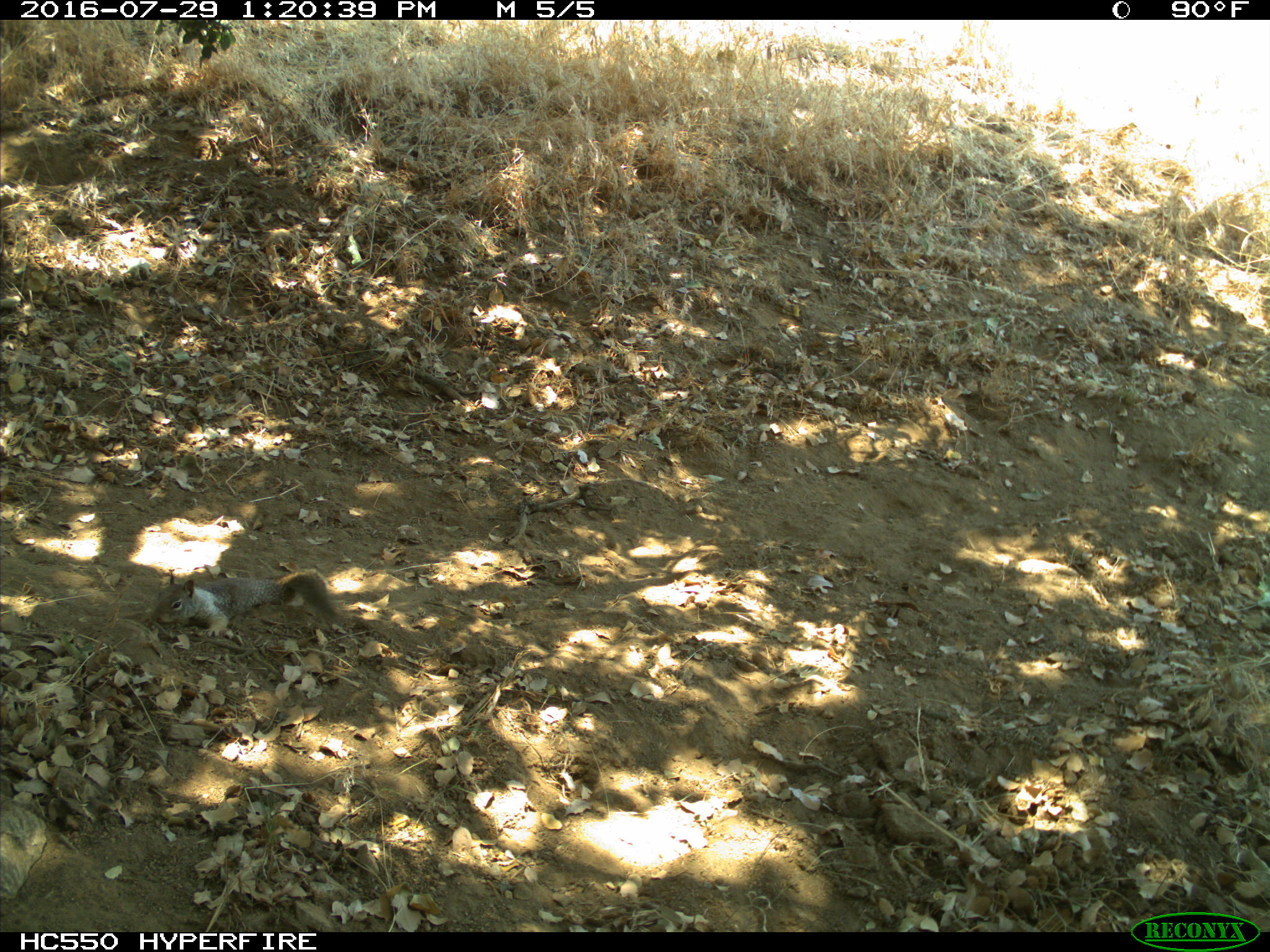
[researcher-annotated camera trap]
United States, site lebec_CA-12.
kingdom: Animalia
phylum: Chordata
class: Mammalia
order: Rodentia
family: Sciuridae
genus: Otospermophilus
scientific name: Otospermophilus beecheyi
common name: california ground squirrel